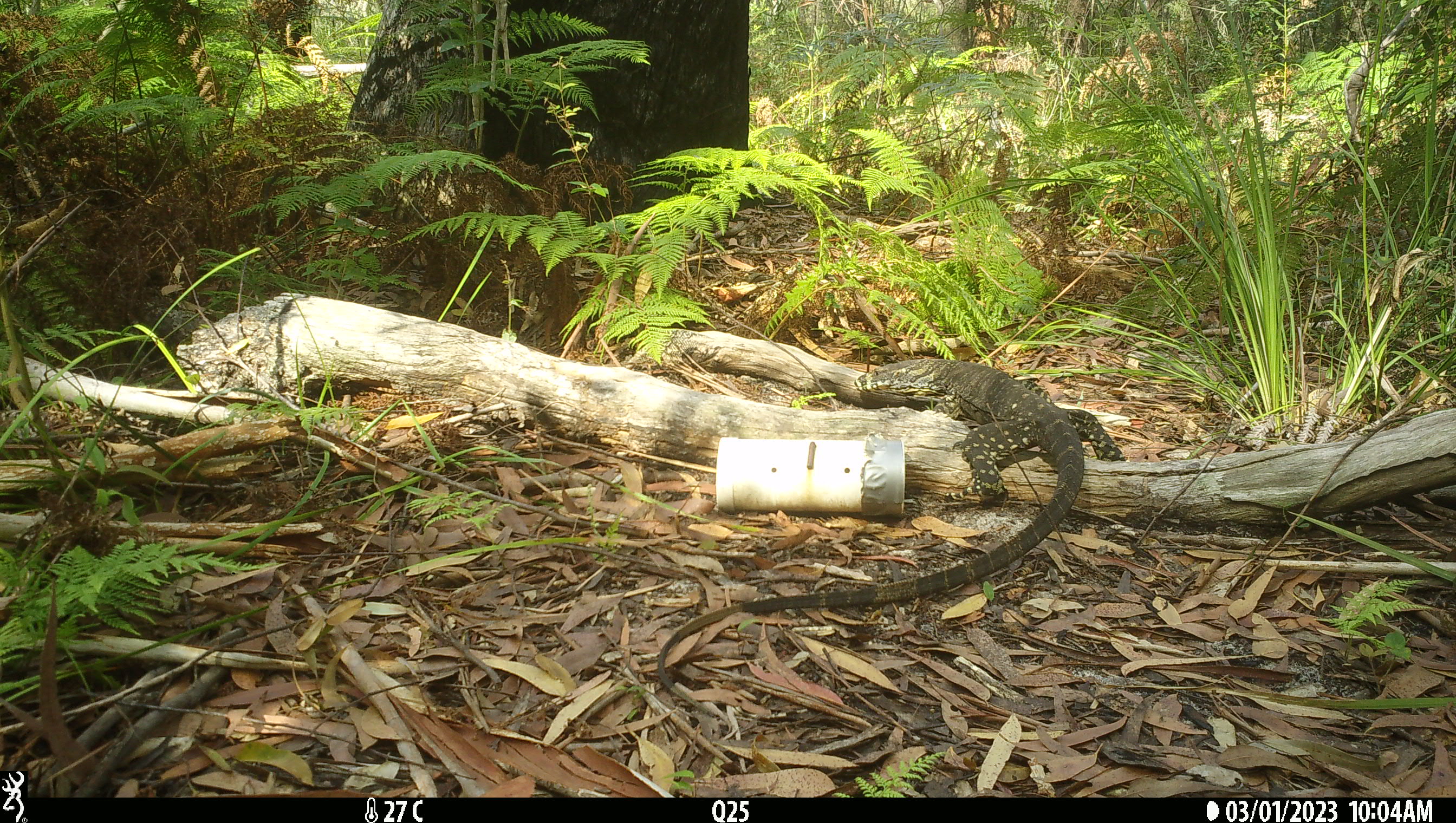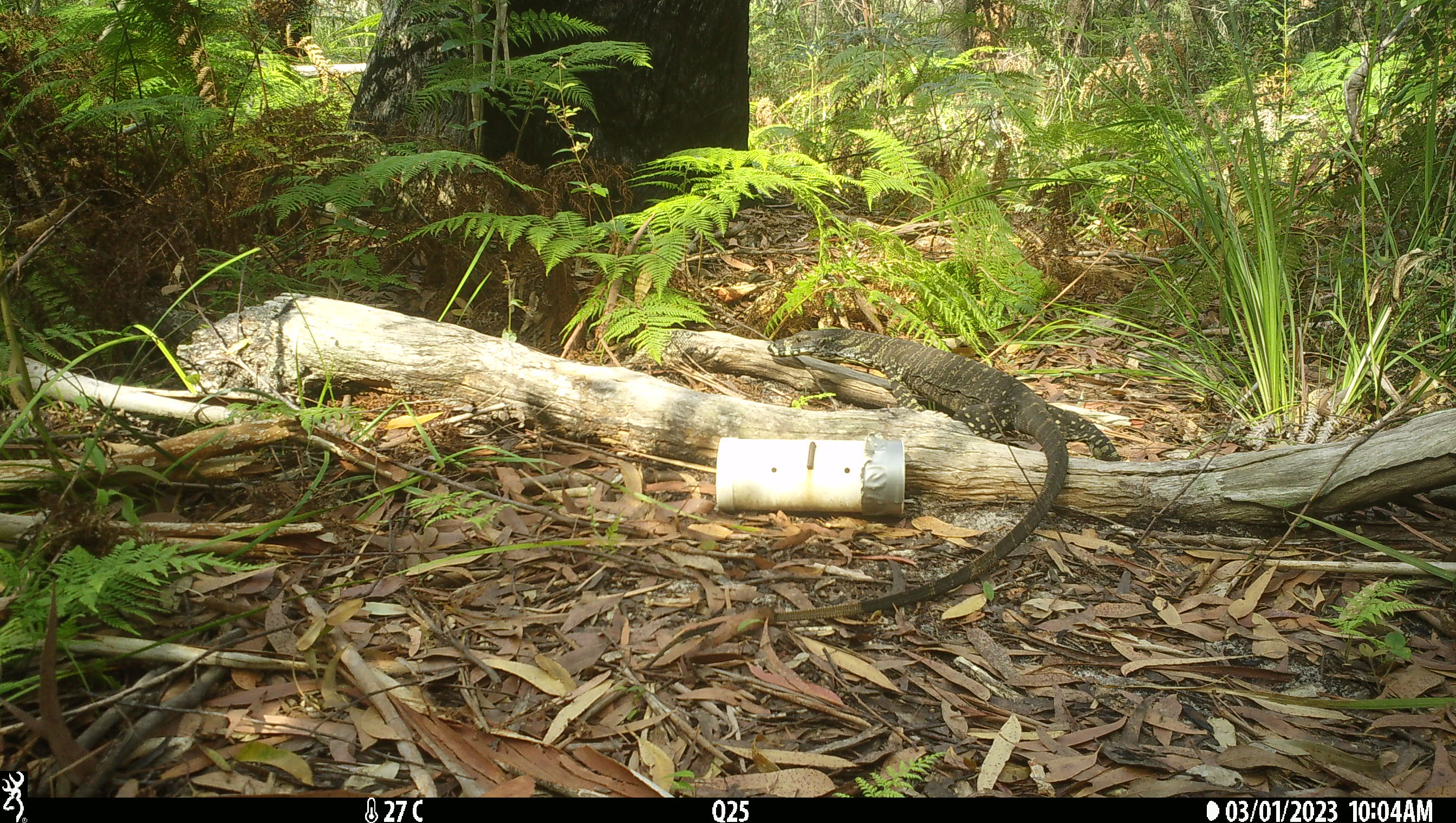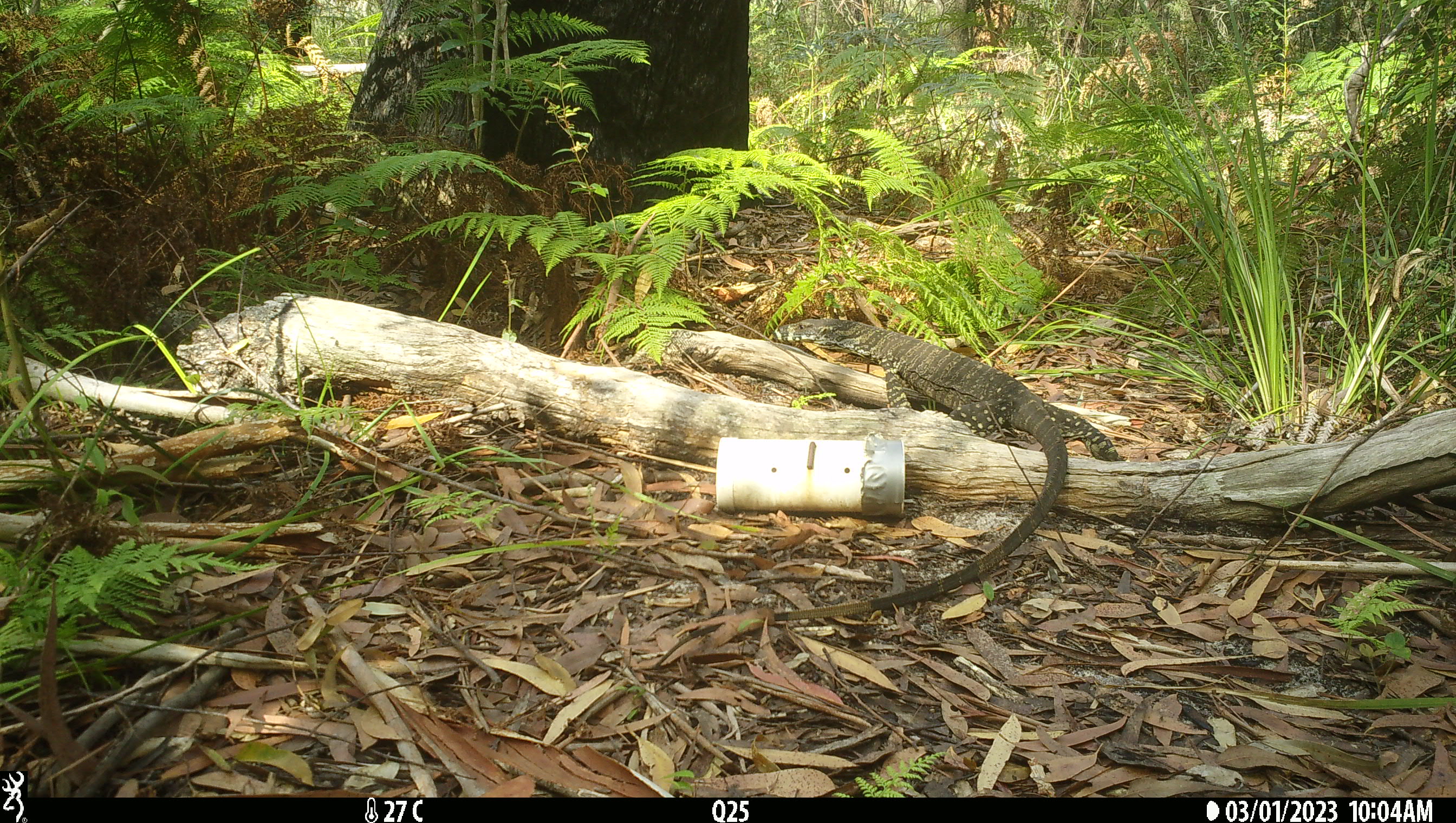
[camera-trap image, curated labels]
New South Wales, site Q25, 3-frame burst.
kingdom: Animalia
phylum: Chordata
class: Reptilia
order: Squamata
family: Varanidae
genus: Varanus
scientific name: Varanus varius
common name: lace monitor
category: goanna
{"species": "goanna (lace monitor) (Varanus varius)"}